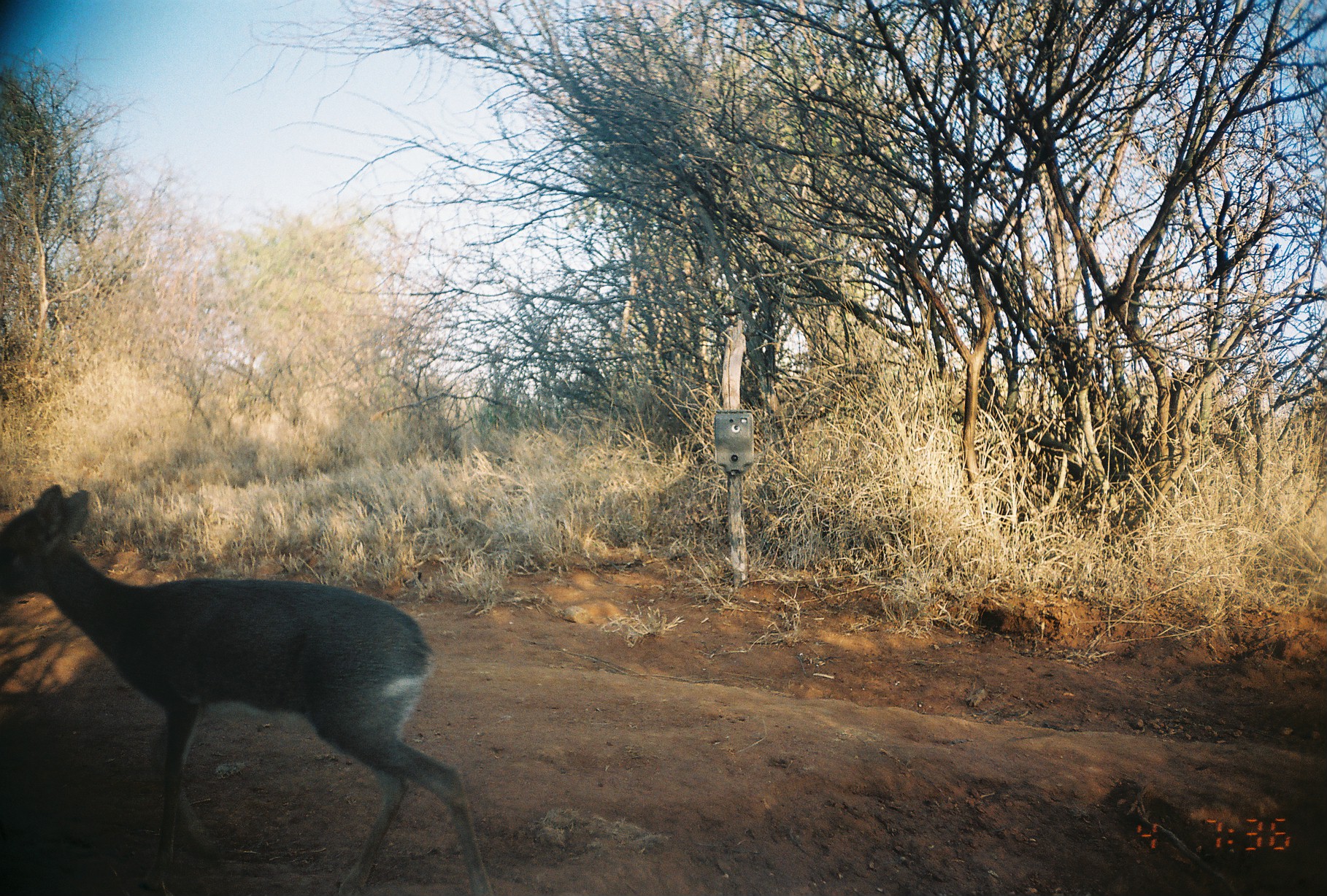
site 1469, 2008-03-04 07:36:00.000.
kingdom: Animalia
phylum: Chordata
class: Mammalia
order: Artiodactyla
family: Bovidae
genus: Madoqua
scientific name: Madoqua guentheri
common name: günther's dik-dik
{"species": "Madoqua guentheri (günther's dik-dik)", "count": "1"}